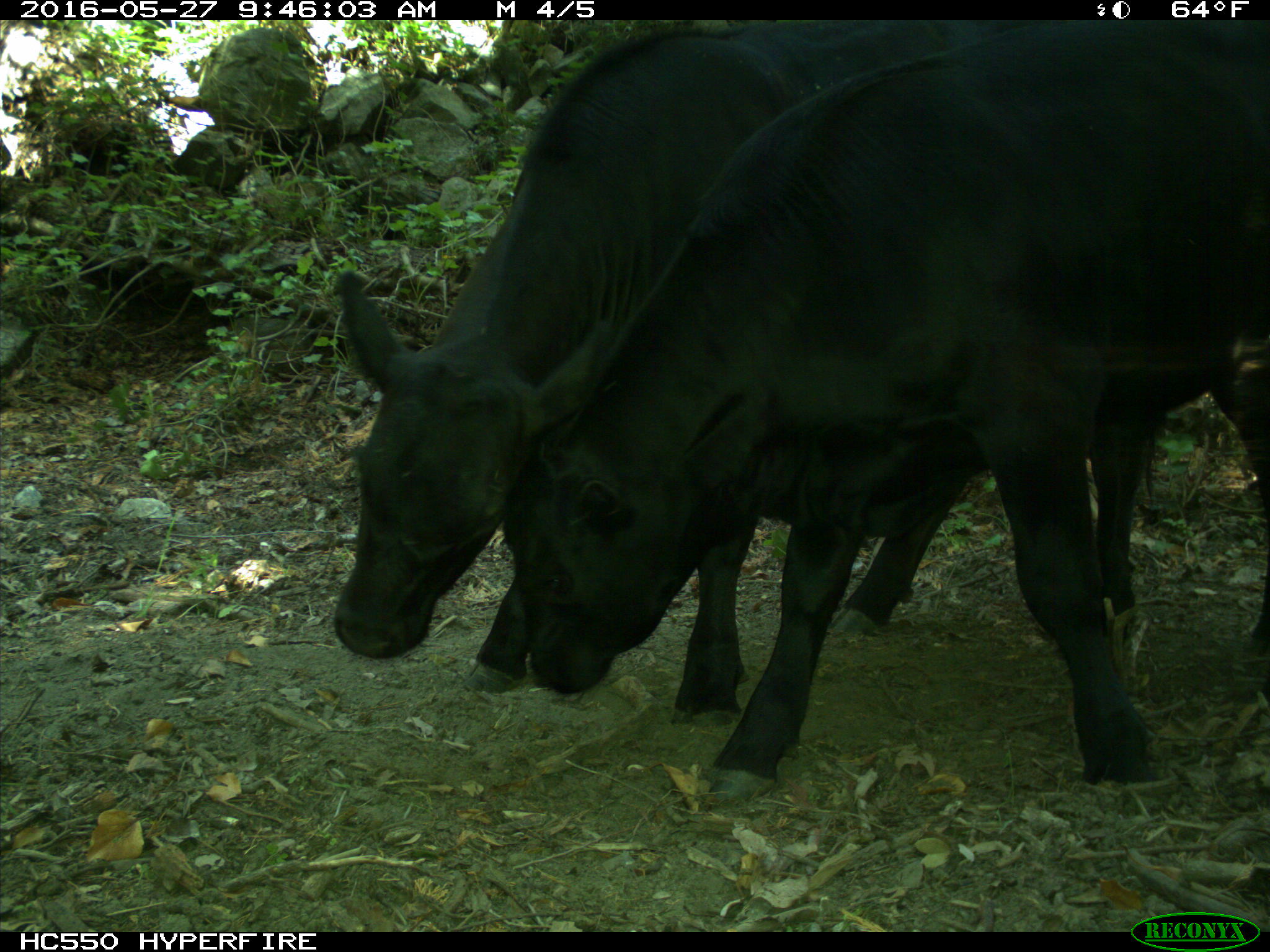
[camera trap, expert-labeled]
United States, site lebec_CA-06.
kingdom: Animalia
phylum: Chordata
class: Mammalia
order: Artiodactyla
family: Bovidae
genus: Bos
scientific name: Bos taurus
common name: domestic cow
Bos taurus (domestic cow).